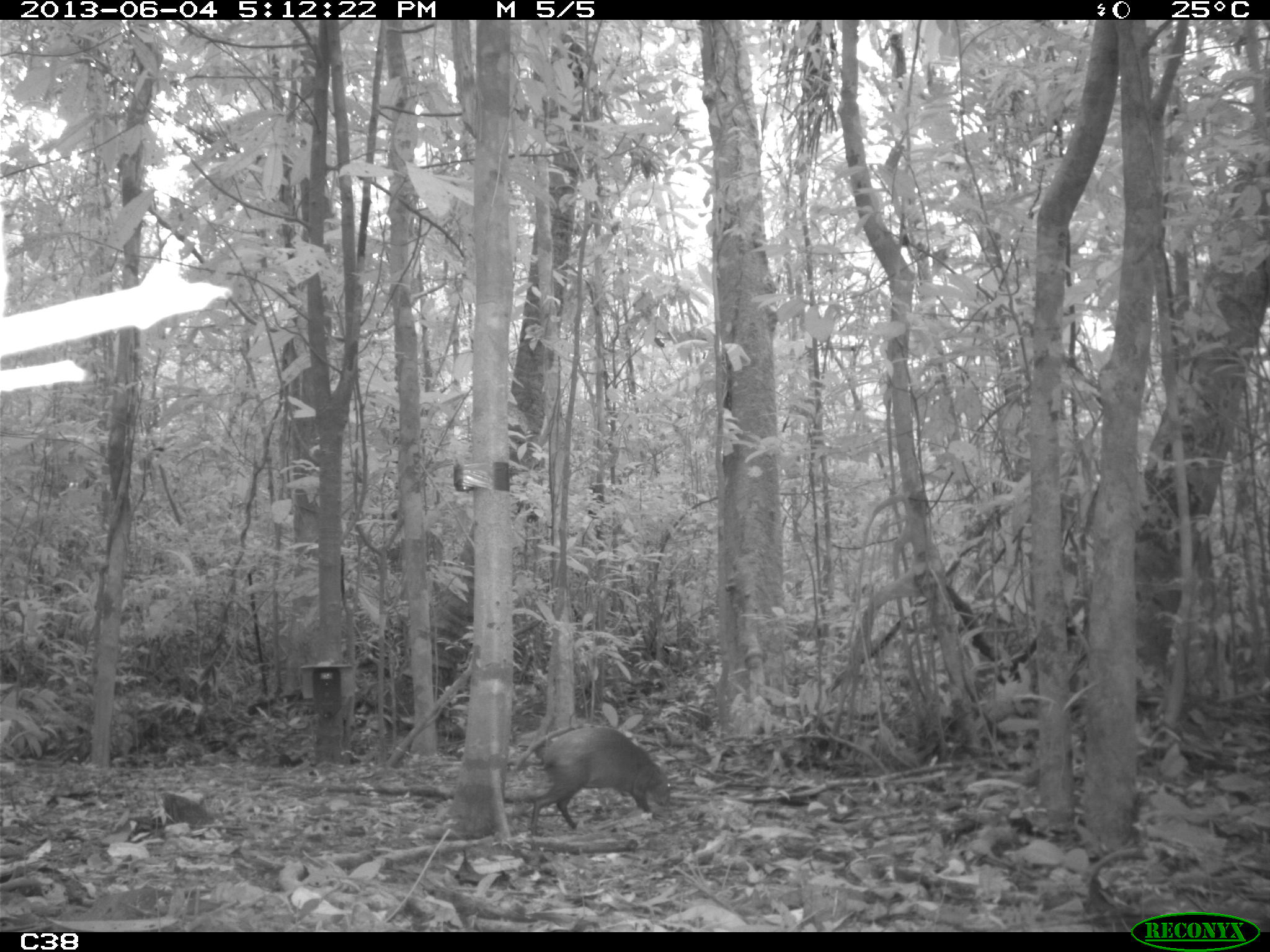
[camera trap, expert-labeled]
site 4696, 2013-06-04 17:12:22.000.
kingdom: Animalia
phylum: Chordata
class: Mammalia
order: Rodentia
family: Dasyproctidae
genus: Dasyprocta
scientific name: Dasyprocta leporina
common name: red-rumped agouti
Dasyprocta leporina (red-rumped agouti), count 1, age adult.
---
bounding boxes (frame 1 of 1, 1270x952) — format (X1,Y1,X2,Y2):
dasyprocta leporina: (528,725,678,837)